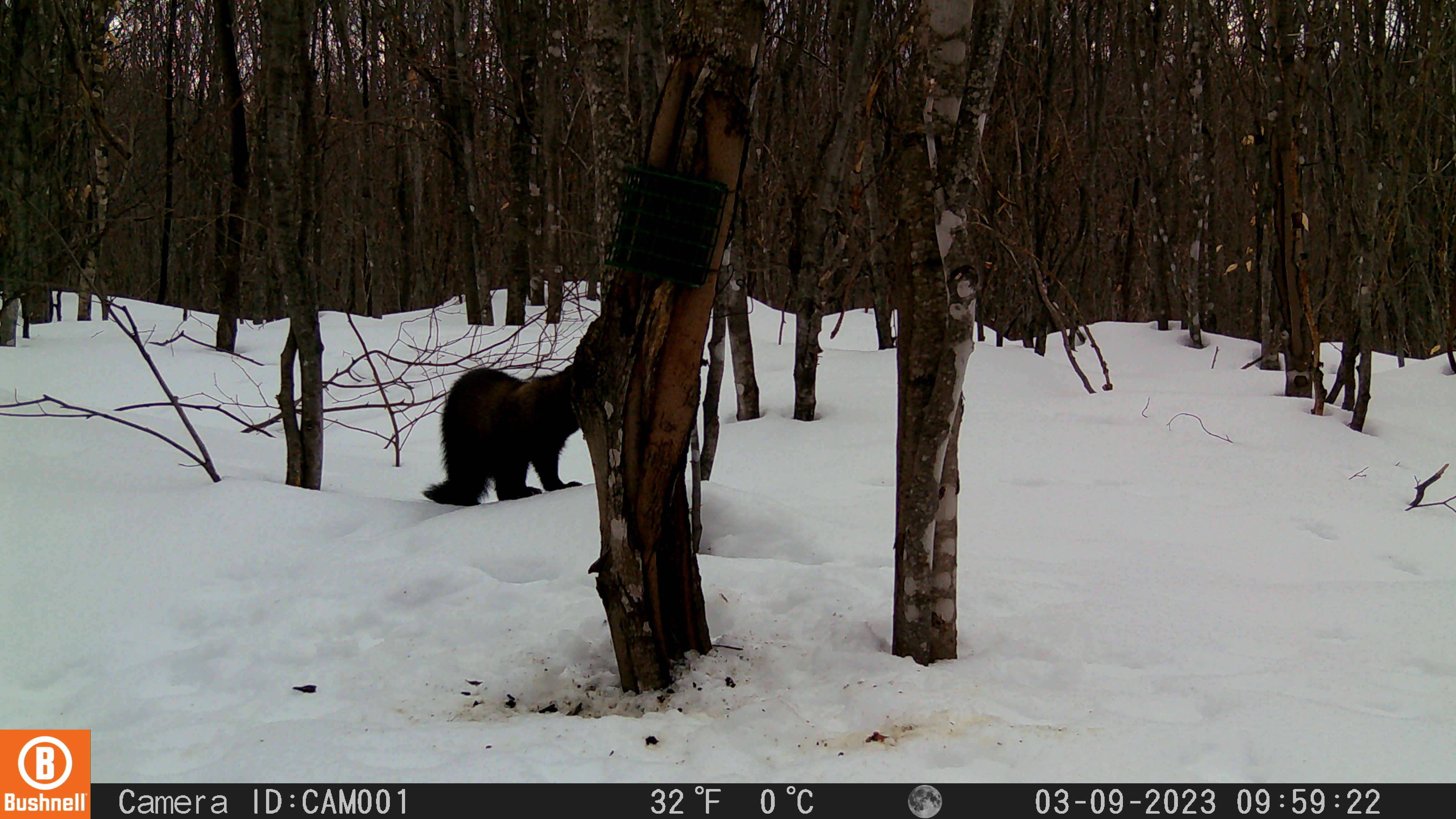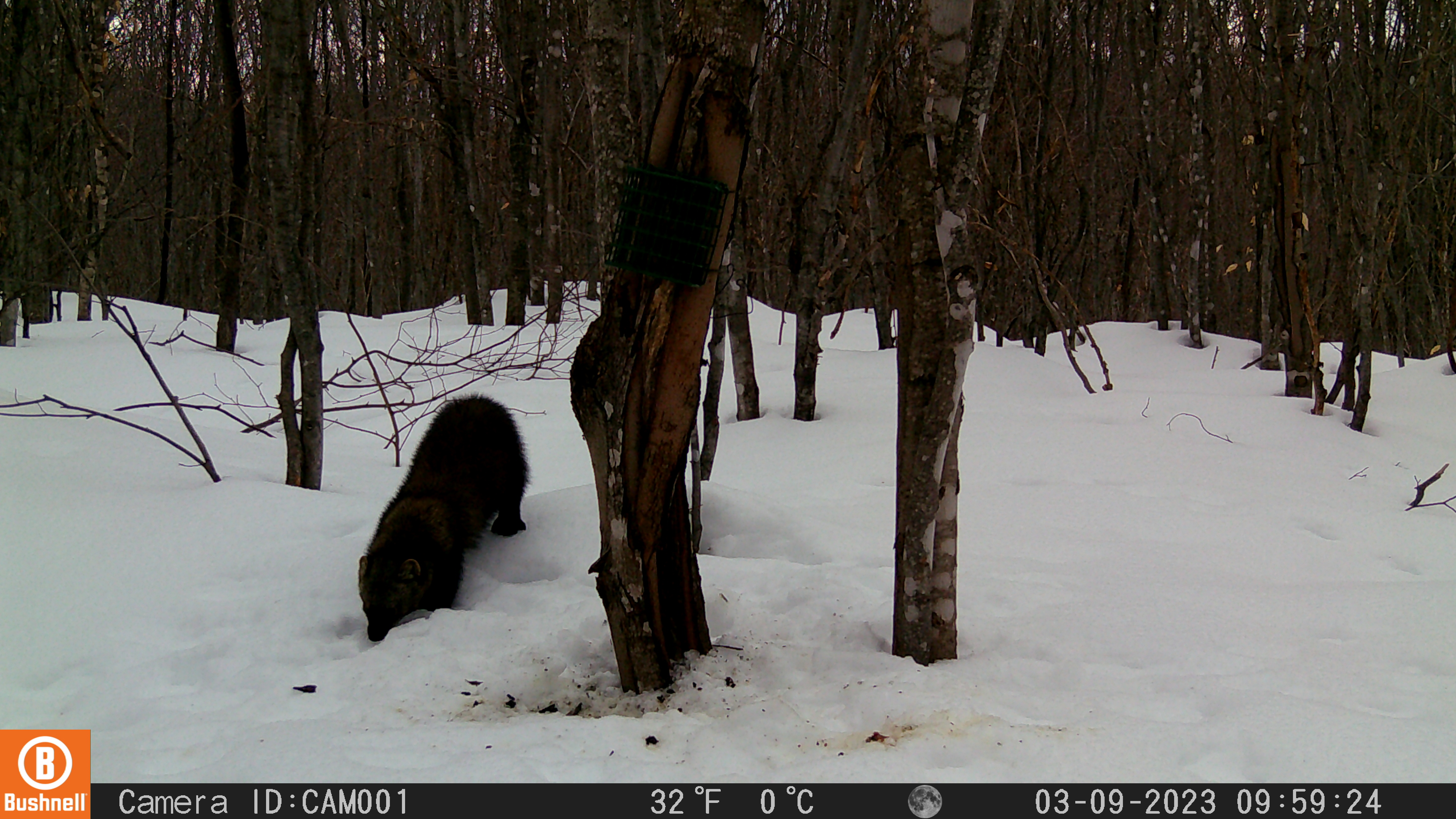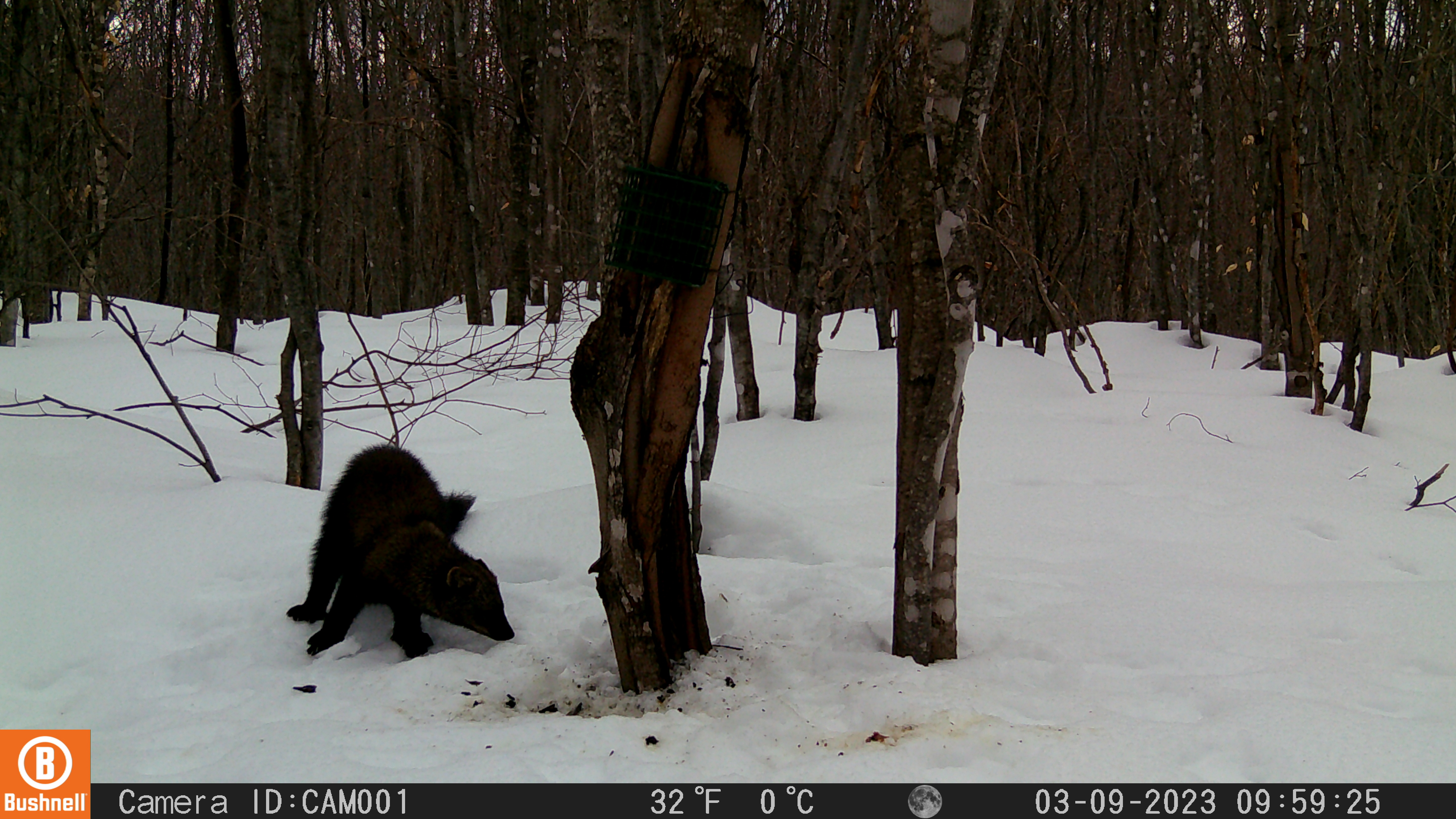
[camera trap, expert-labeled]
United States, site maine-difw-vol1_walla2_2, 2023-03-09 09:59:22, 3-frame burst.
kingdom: Animalia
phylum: Chordata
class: Mammalia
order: Carnivora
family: Mustelidae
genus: Pekania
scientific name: Pekania pennanti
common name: fisher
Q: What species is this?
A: Fisher (Pekania pennanti).